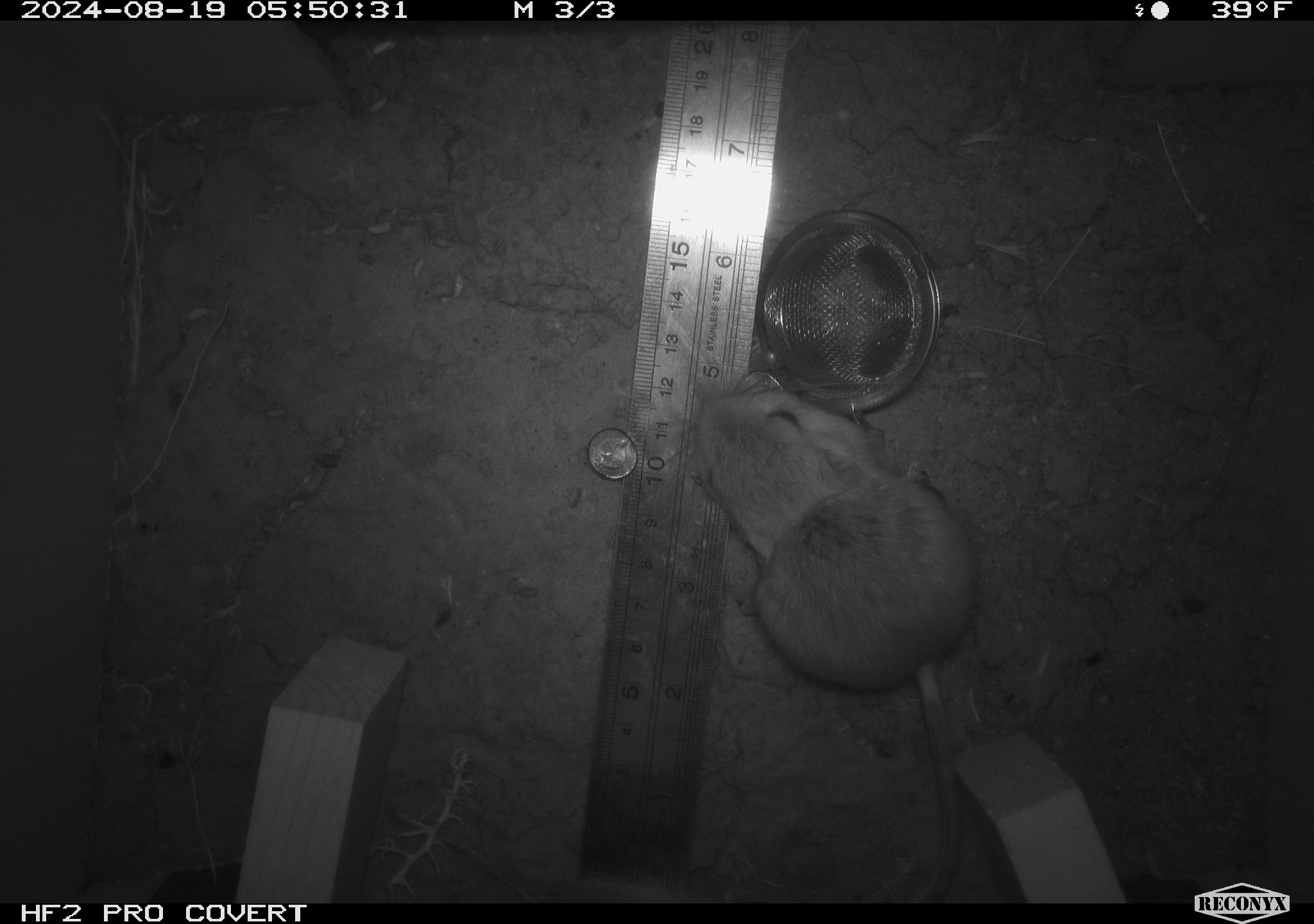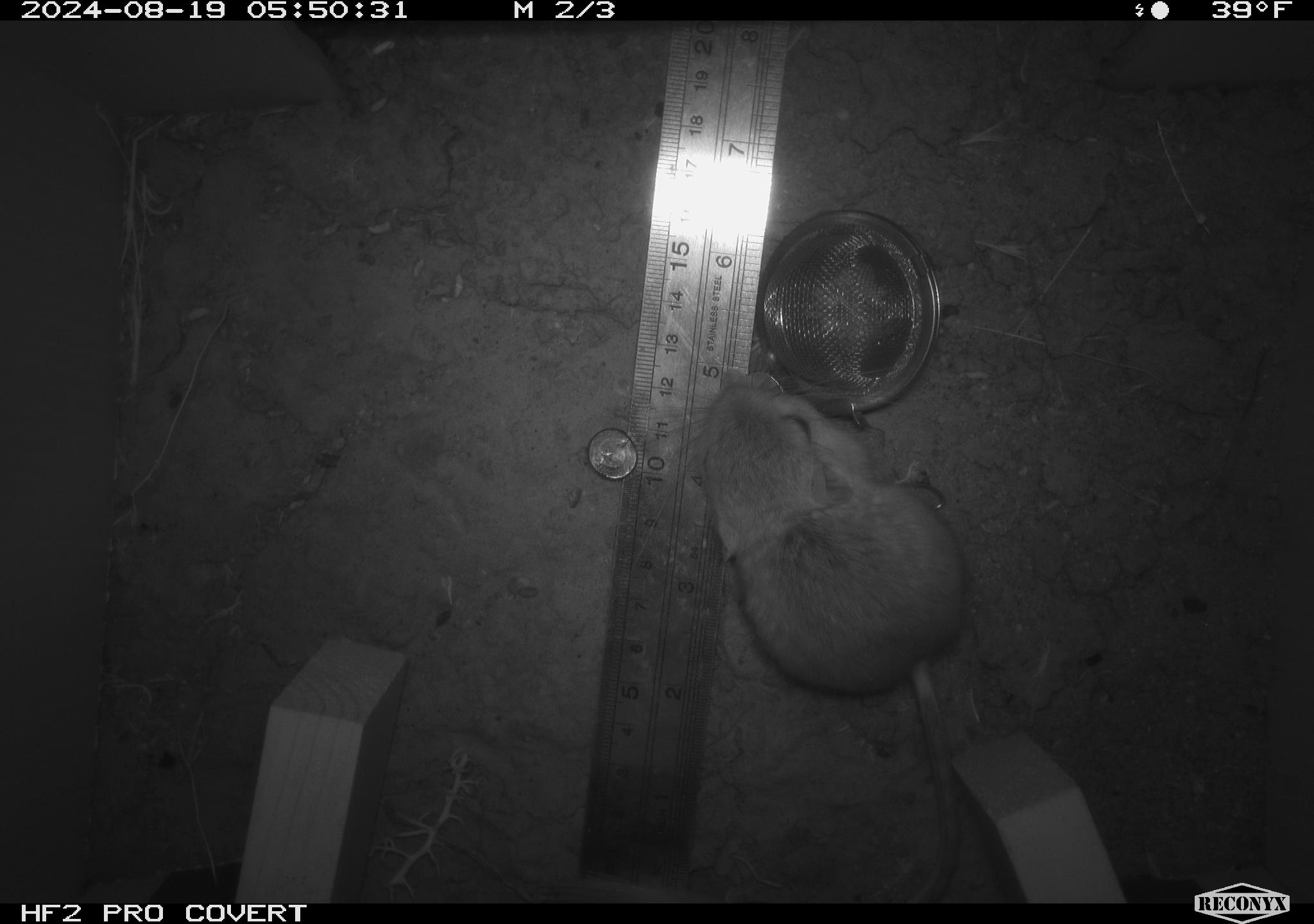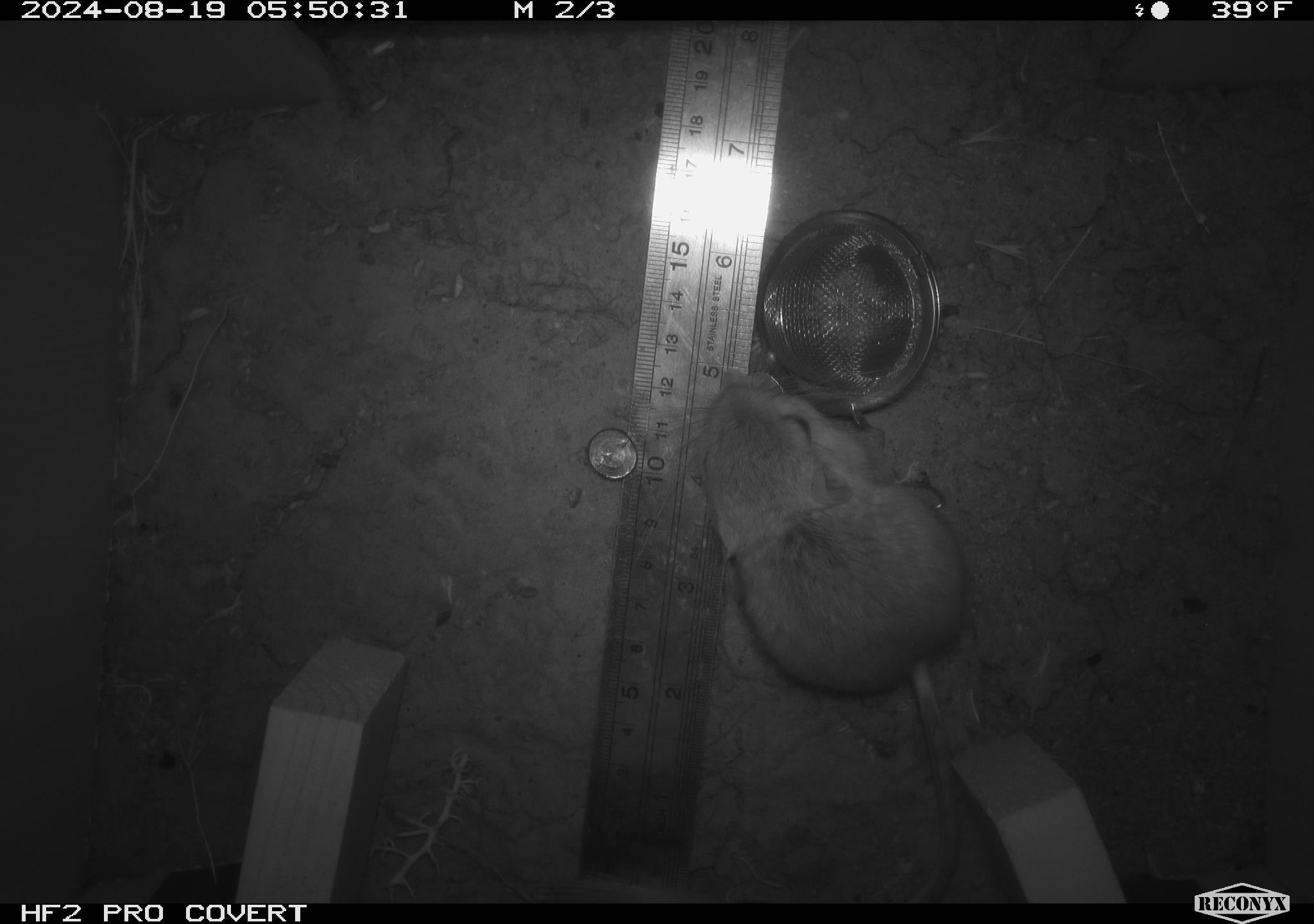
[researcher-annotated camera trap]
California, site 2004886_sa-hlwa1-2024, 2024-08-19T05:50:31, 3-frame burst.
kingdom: Animalia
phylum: Chordata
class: Mammalia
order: Rodentia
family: Heteromyidae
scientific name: Heteromyidae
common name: kangaroo rats and pocket mice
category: heteromyidae family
Heteromyidae family (kangaroo rats and pocket mice) (Heteromyidae).